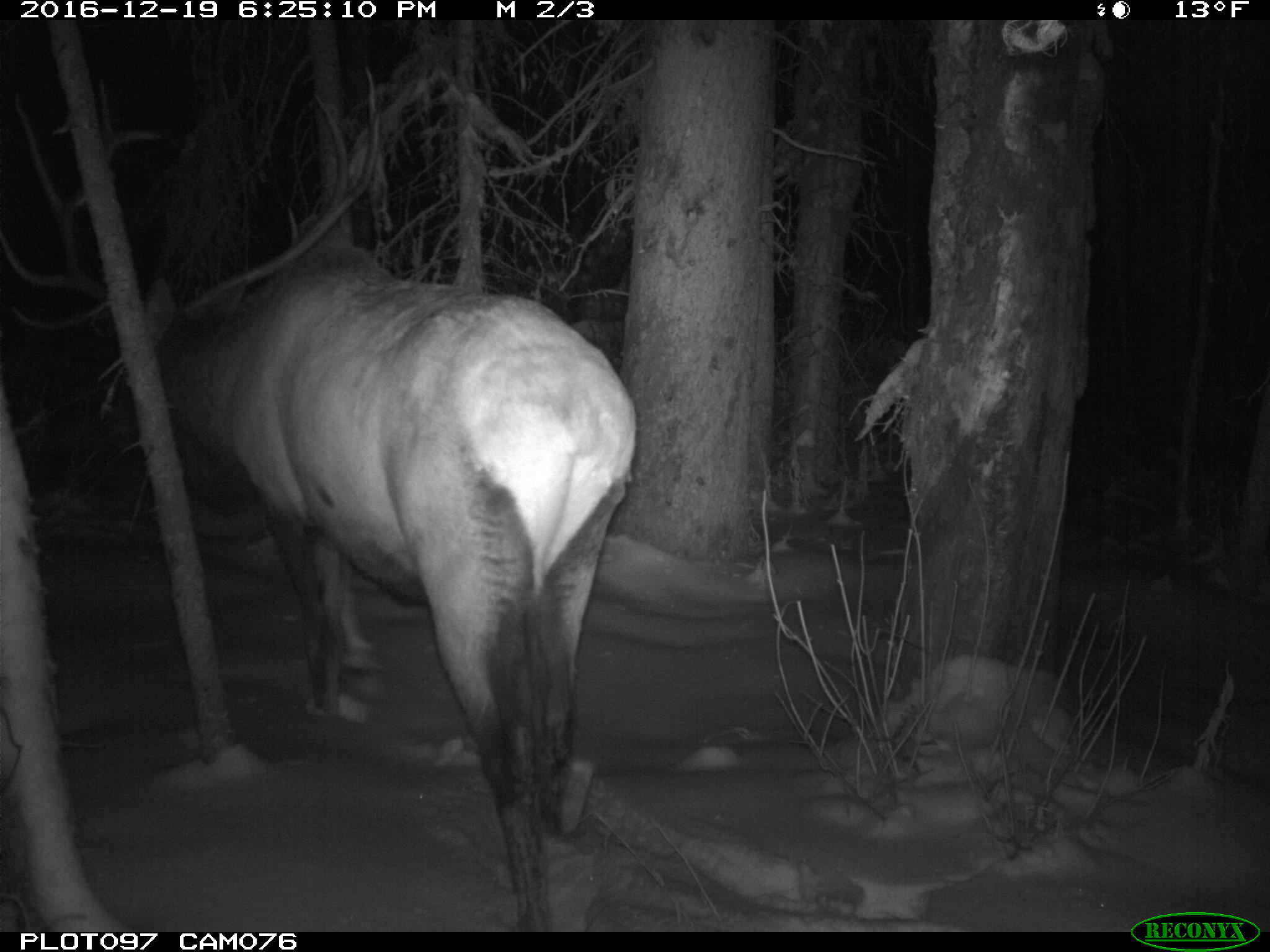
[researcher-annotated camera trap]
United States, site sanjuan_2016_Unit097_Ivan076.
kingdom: Animalia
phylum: Chordata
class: Mammalia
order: Artiodactyla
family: Cervidae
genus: Cervus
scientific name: Cervus elaphus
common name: red deer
Cervus elaphus (red deer).